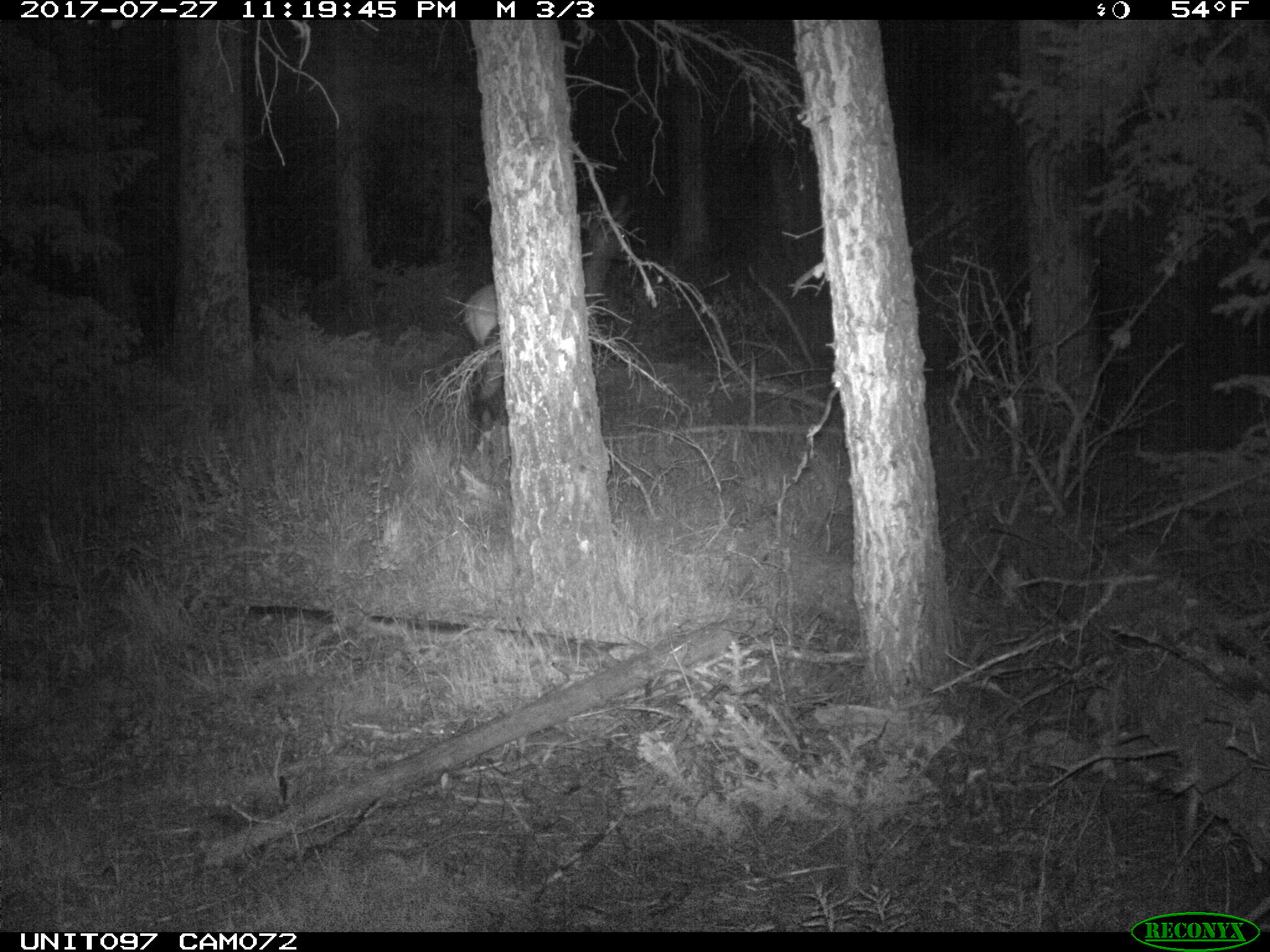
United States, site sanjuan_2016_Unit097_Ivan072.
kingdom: Animalia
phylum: Chordata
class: Mammalia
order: Artiodactyla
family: Cervidae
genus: Cervus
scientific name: Cervus elaphus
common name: red deer